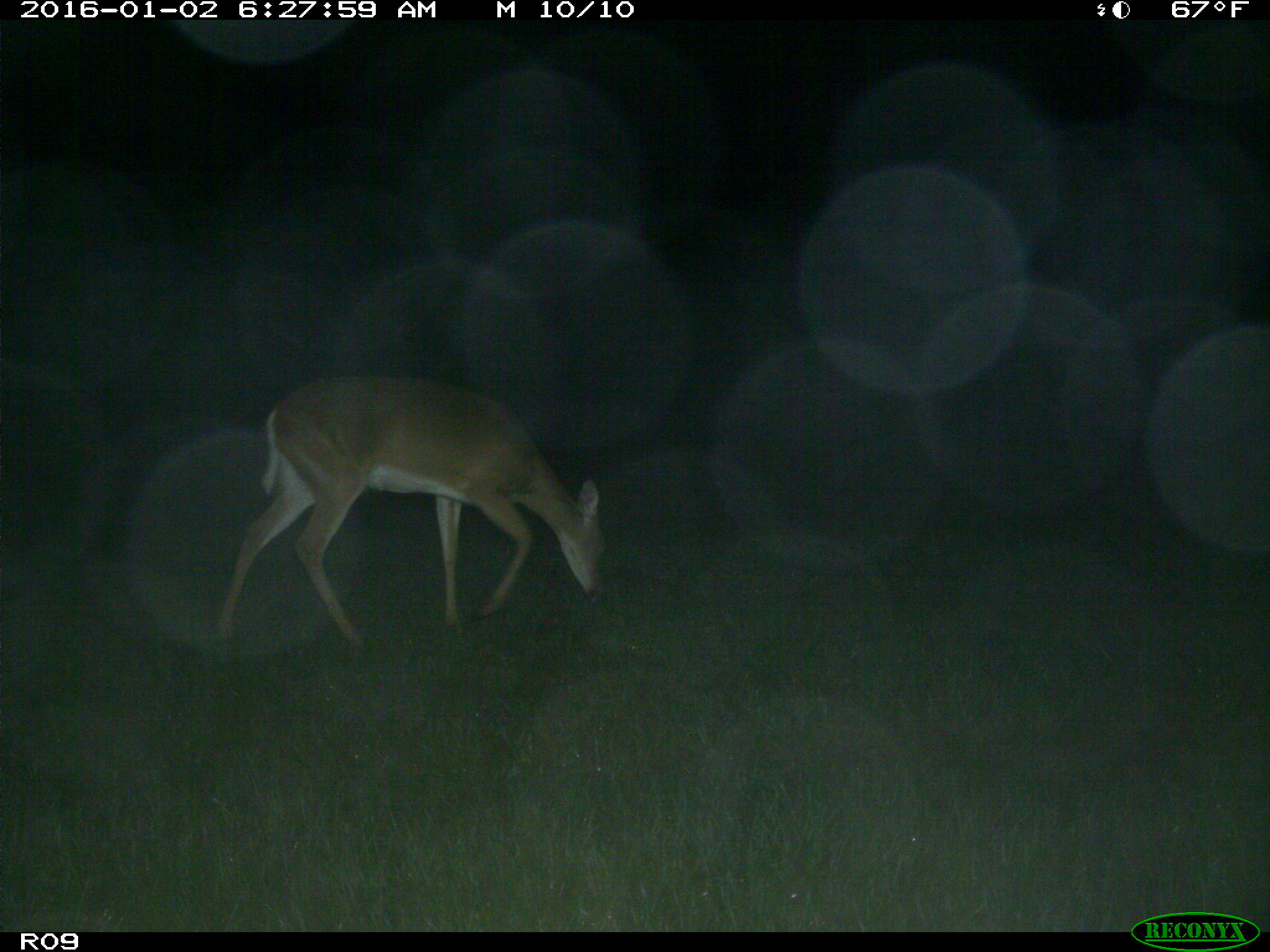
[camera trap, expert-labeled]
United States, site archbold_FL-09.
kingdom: Animalia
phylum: Chordata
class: Mammalia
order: Artiodactyla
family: Cervidae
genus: Odocoileus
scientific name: Odocoileus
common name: deer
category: unidentified deer